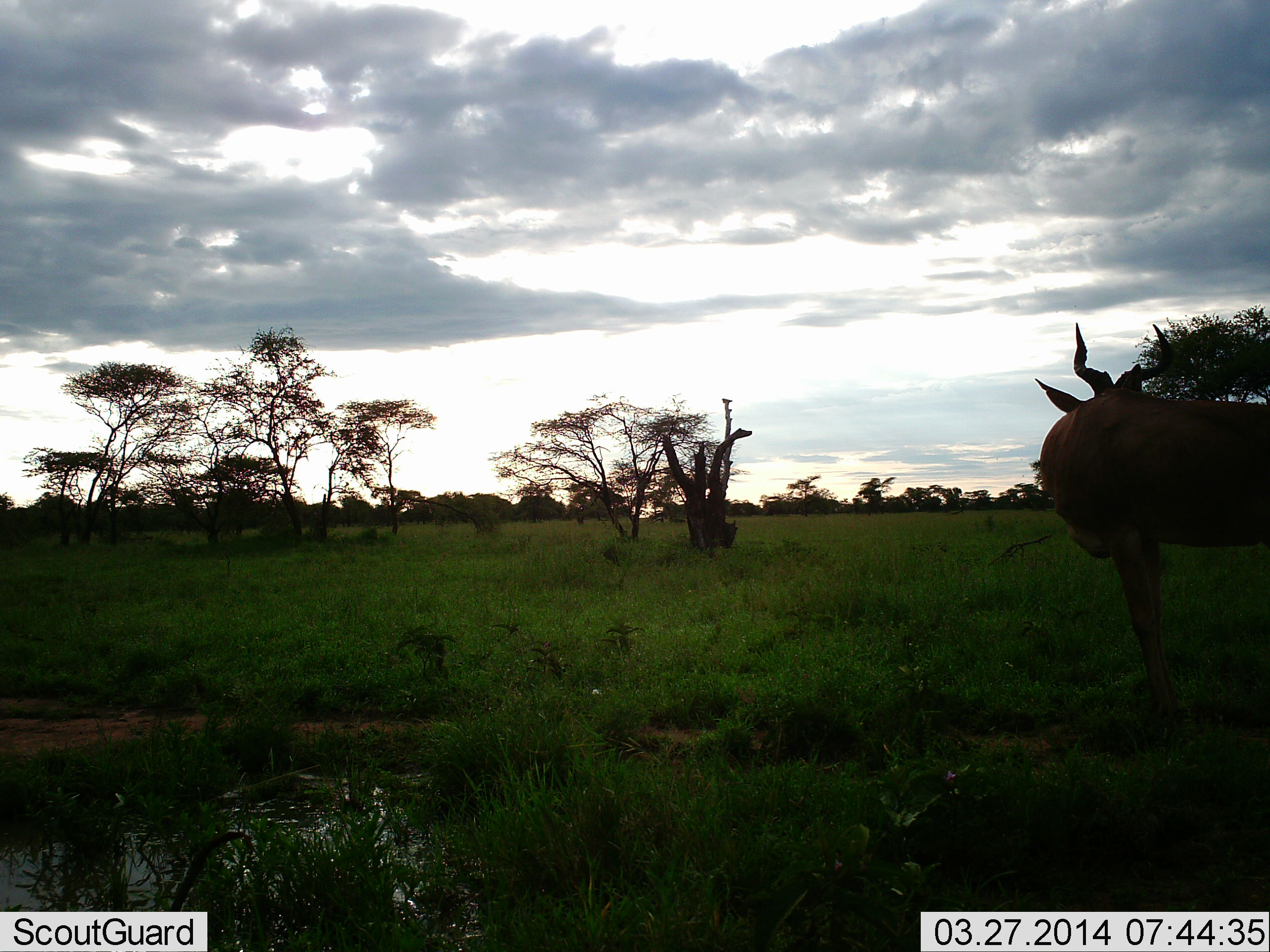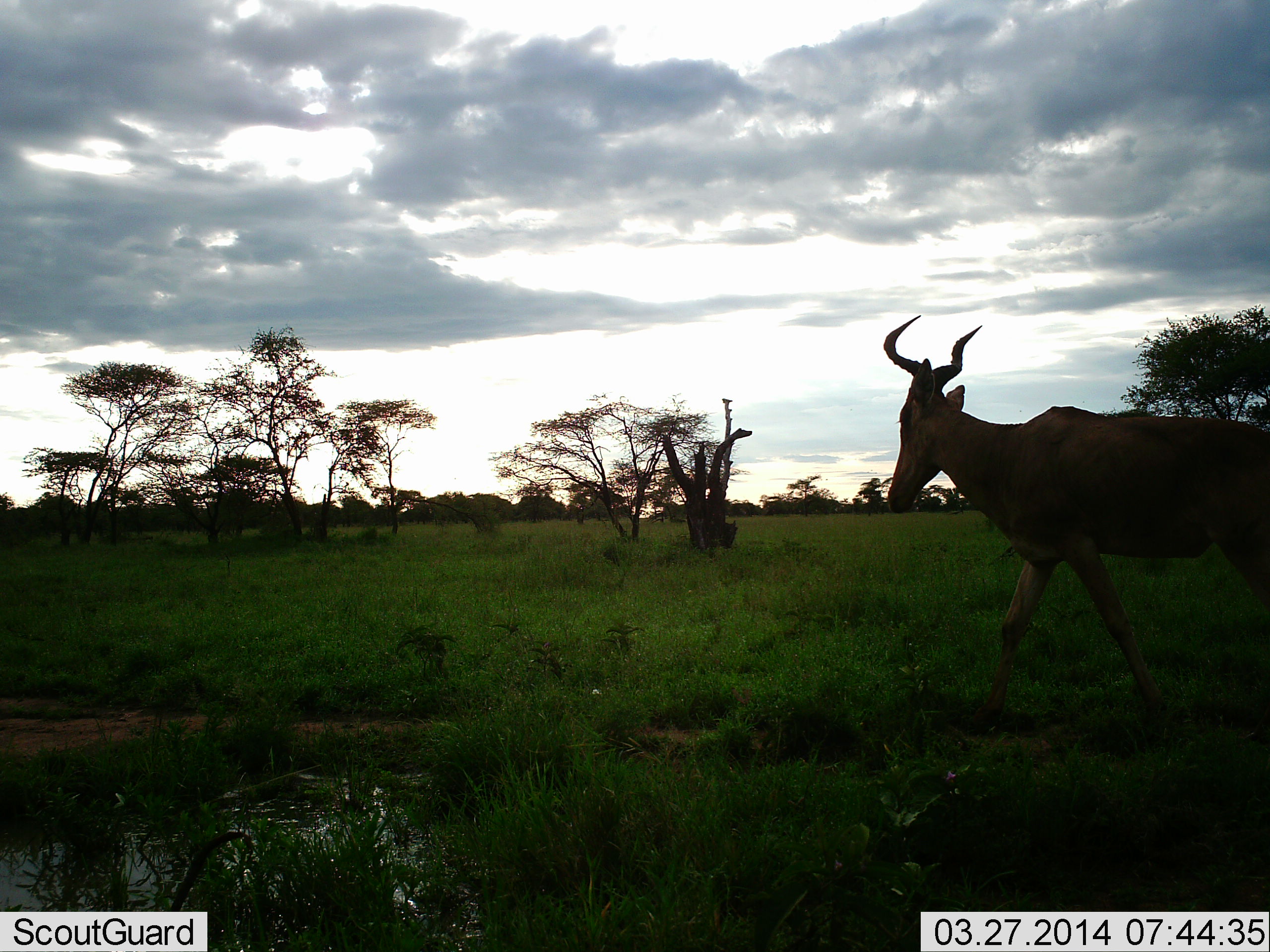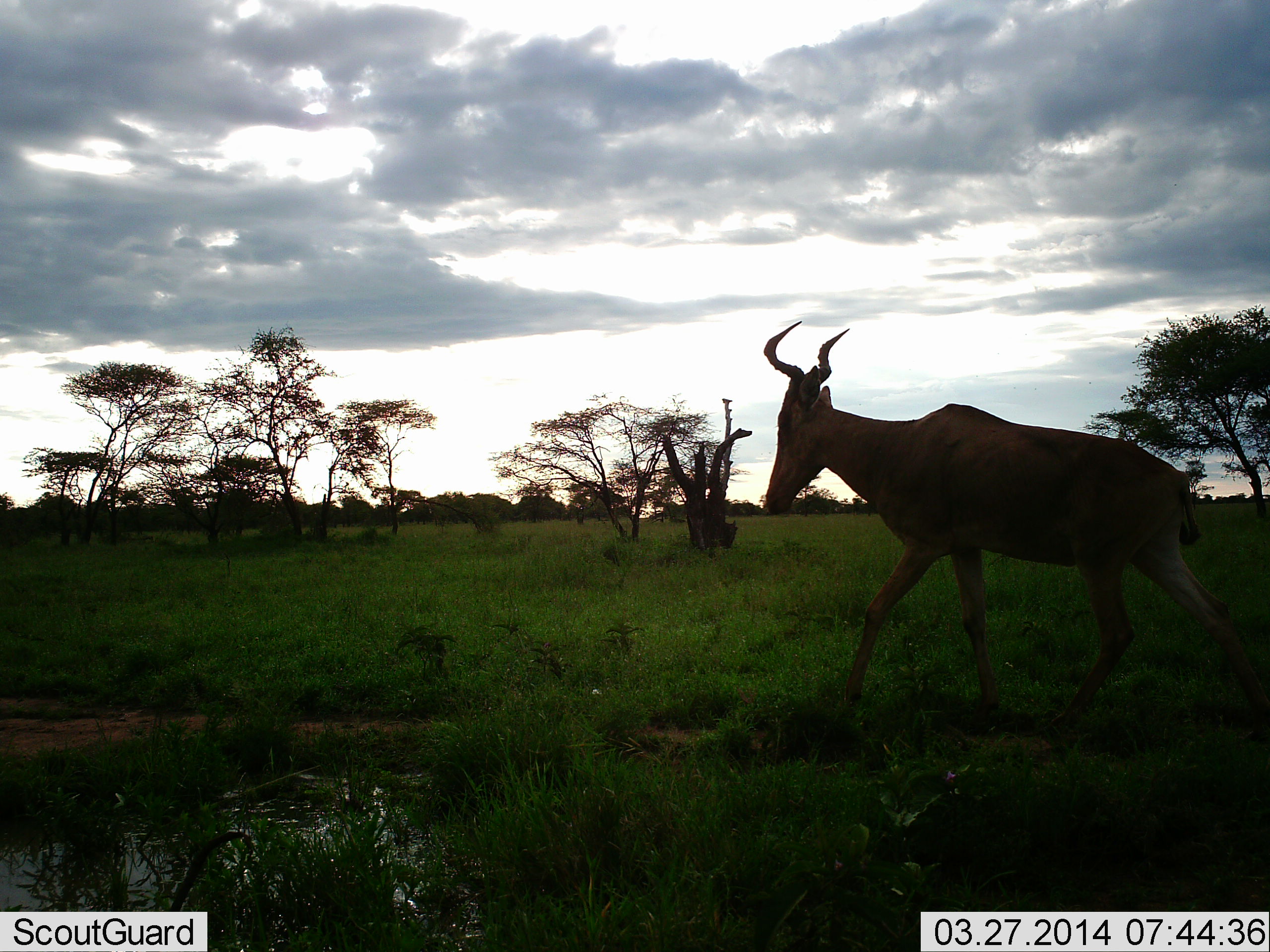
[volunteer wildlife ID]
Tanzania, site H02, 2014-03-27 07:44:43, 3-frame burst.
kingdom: Animalia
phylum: Chordata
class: Mammalia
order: Artiodactyla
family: Bovidae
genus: Alcelaphus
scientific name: Alcelaphus buselaphus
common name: hartebeest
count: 1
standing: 0%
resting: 0%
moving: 100%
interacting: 0%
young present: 0%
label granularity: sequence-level